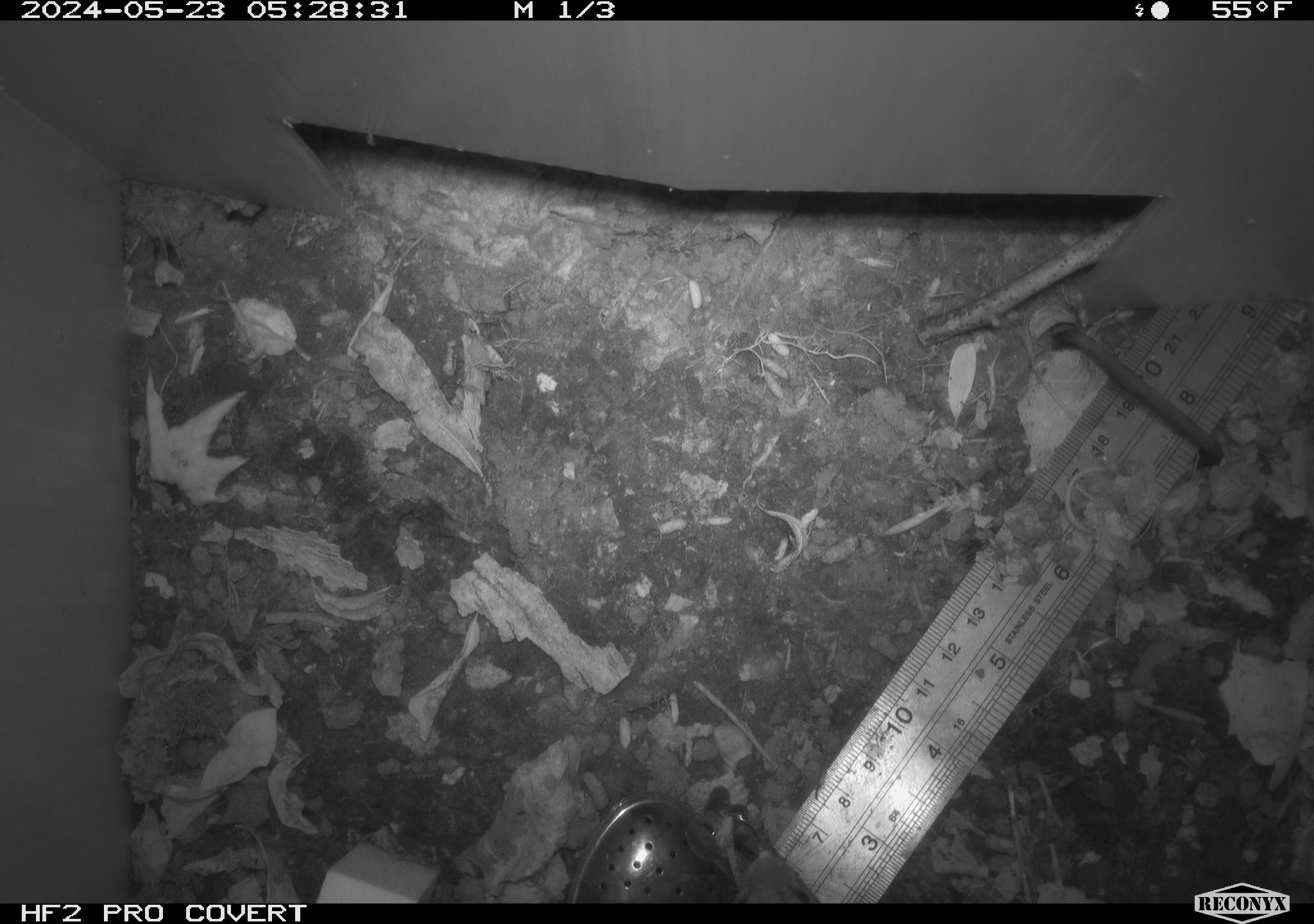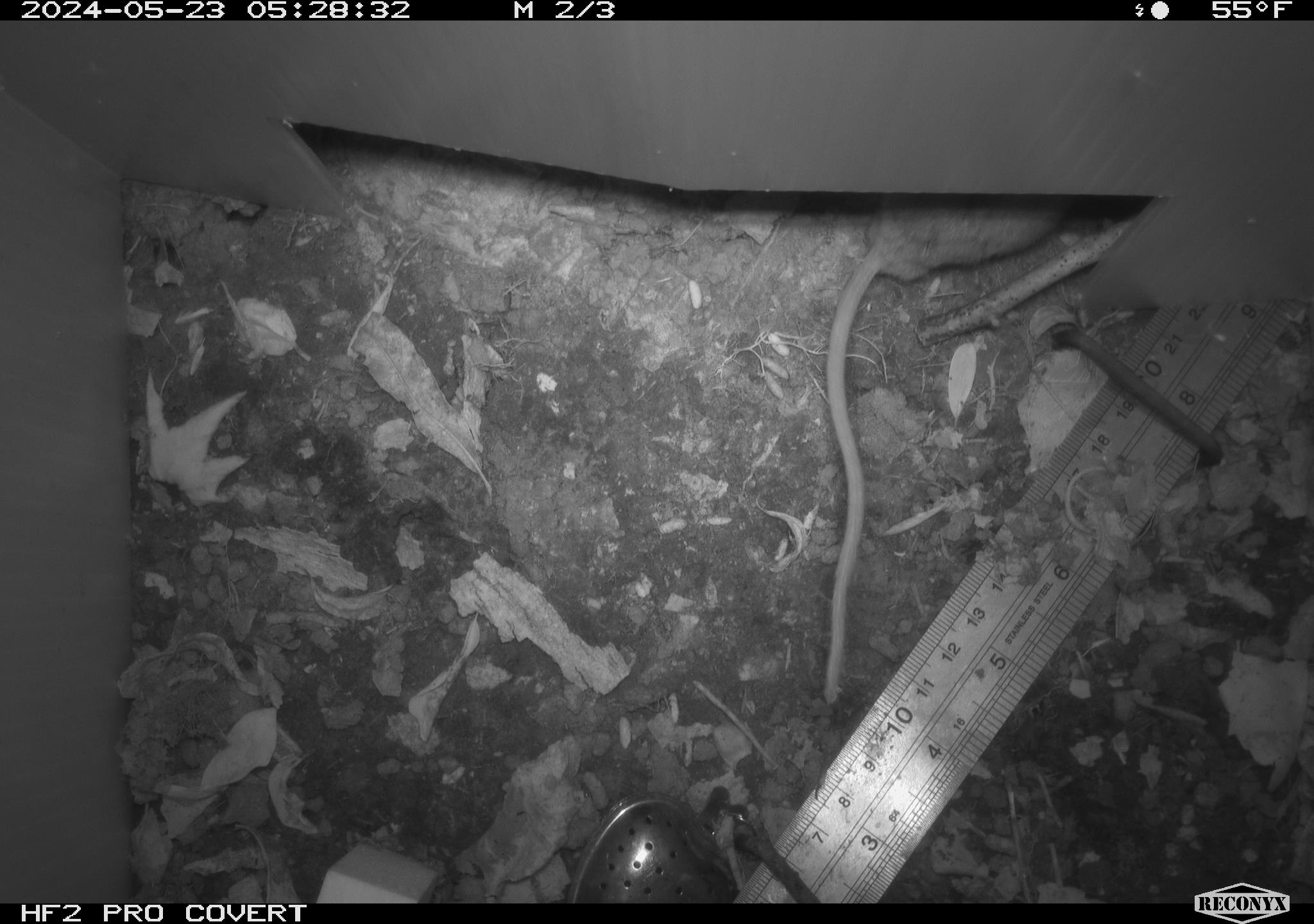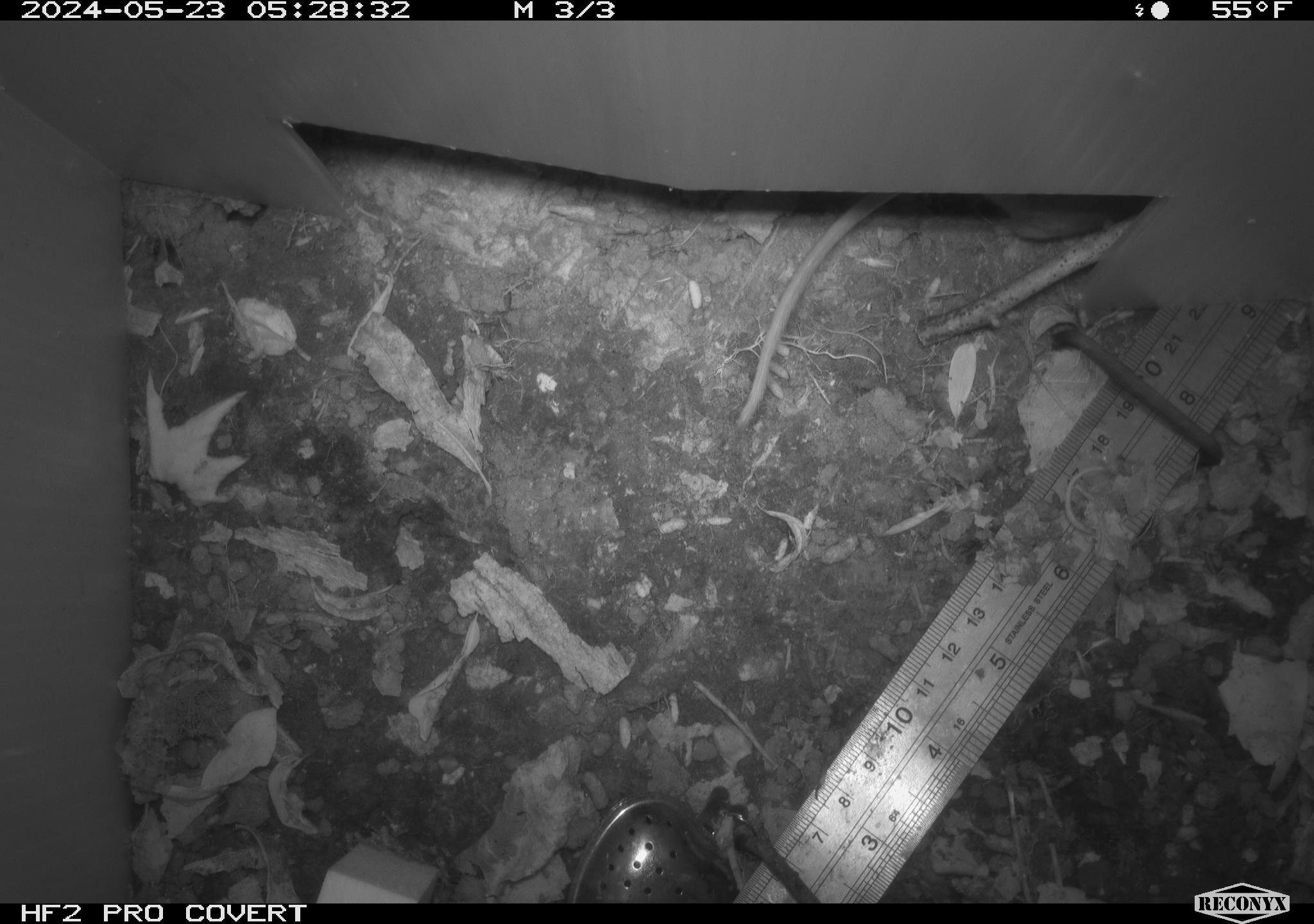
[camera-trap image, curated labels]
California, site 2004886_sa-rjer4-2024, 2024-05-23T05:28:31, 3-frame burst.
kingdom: Animalia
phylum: Chordata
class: Mammalia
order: Rodentia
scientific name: Rodentia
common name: mouse species